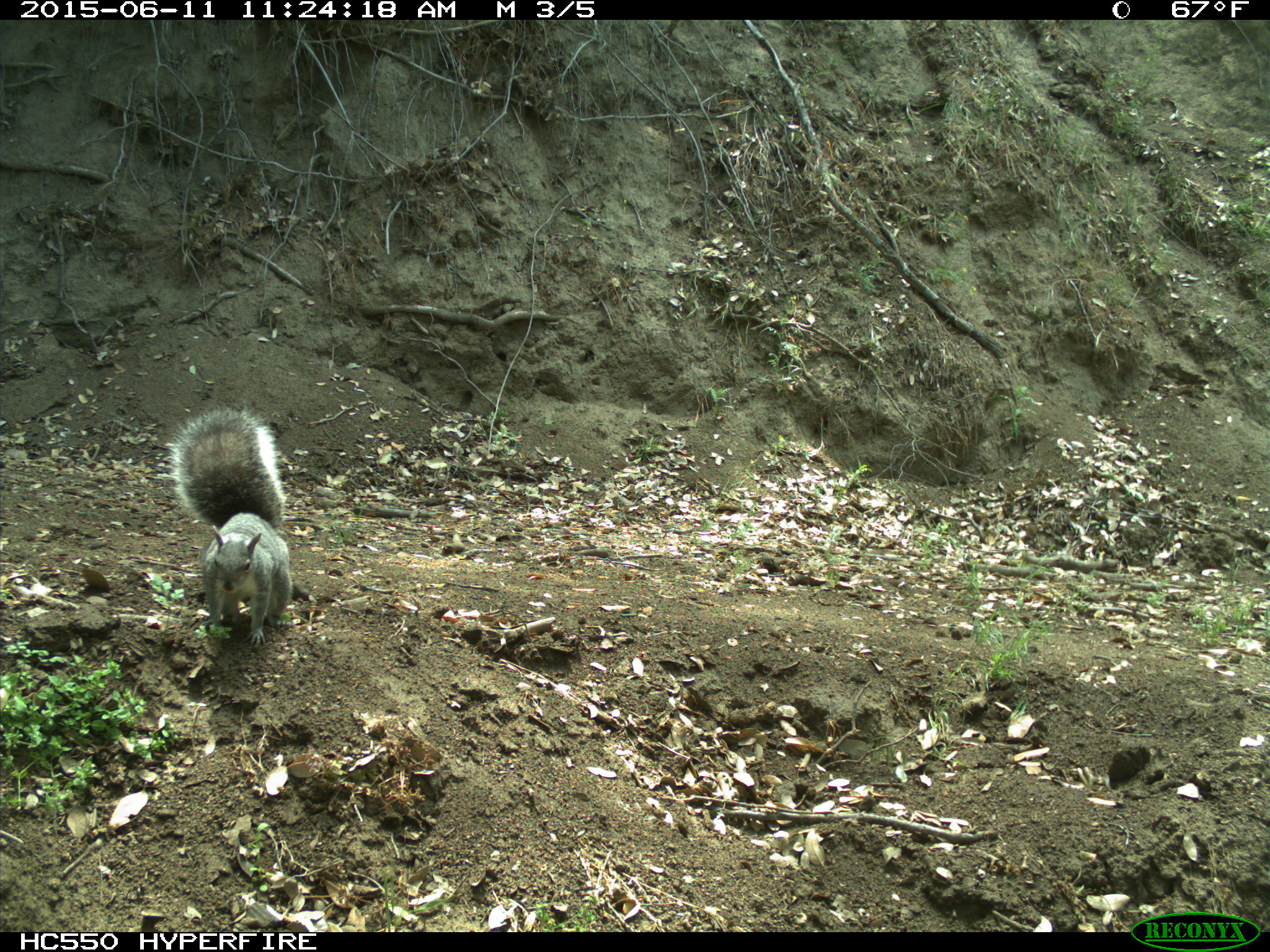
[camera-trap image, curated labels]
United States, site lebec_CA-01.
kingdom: Animalia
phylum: Chordata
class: Mammalia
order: Rodentia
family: Sciuridae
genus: Sciurus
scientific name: Sciurus carolinensis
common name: eastern gray squirrel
Sciurus carolinensis (eastern gray squirrel).